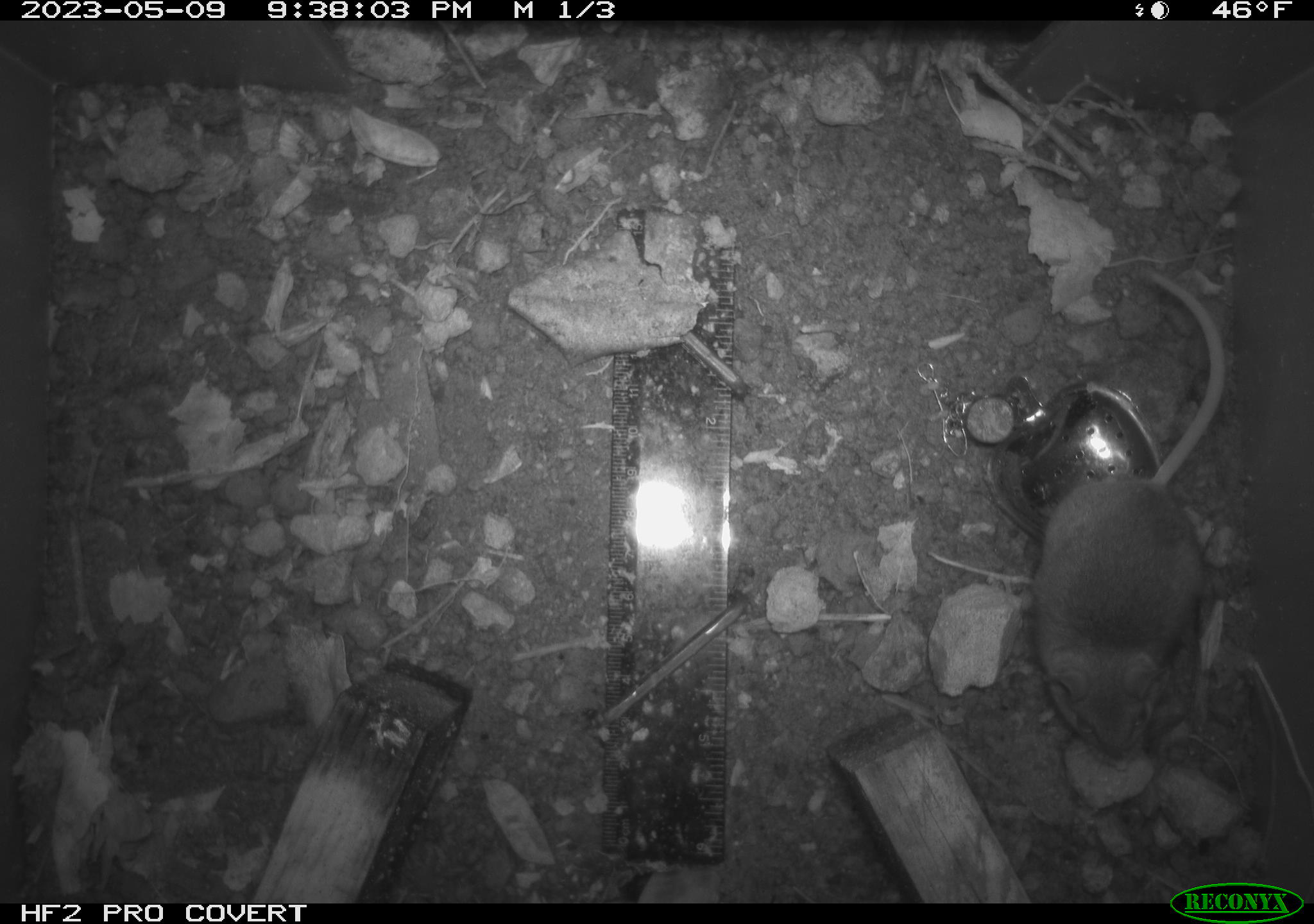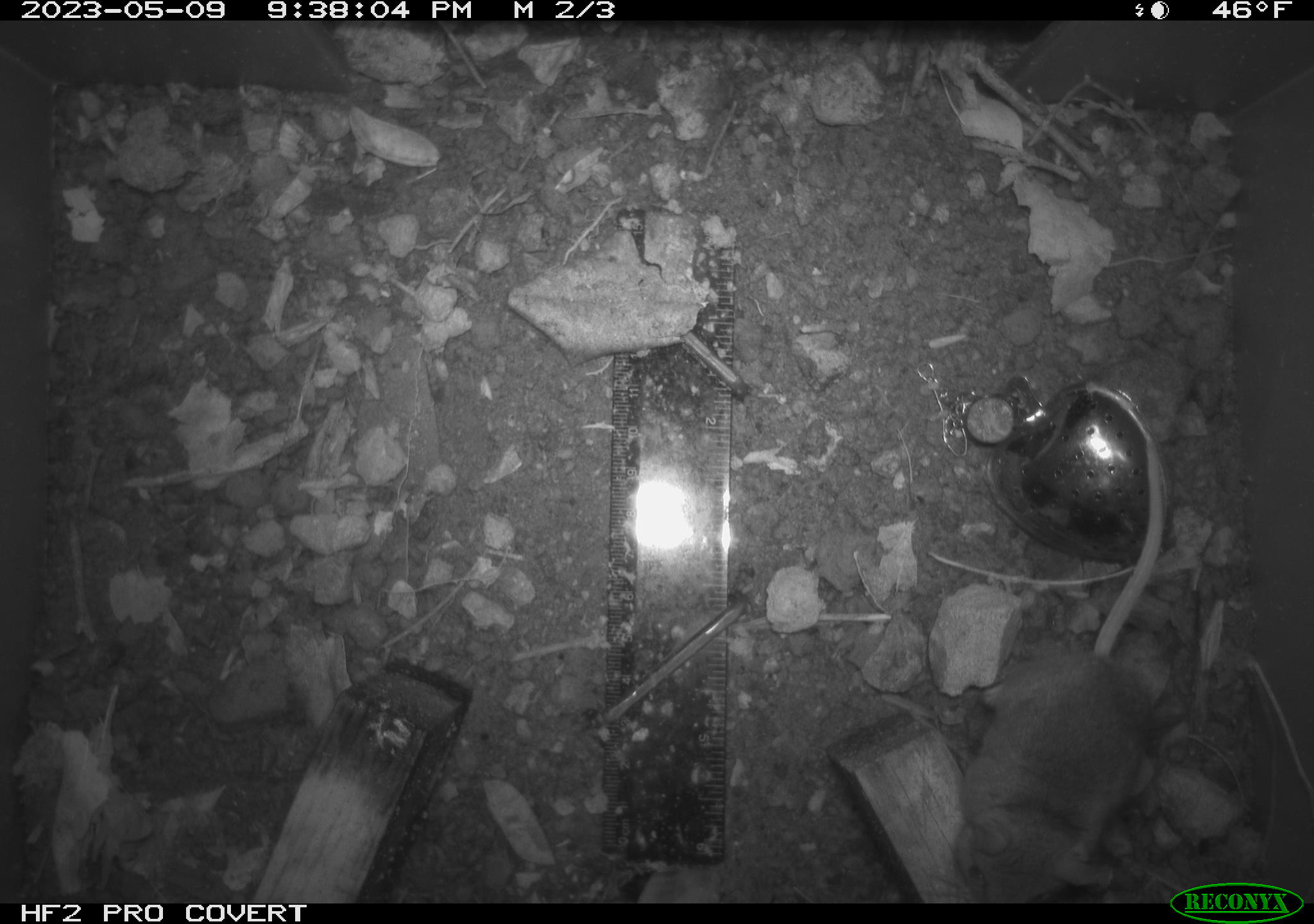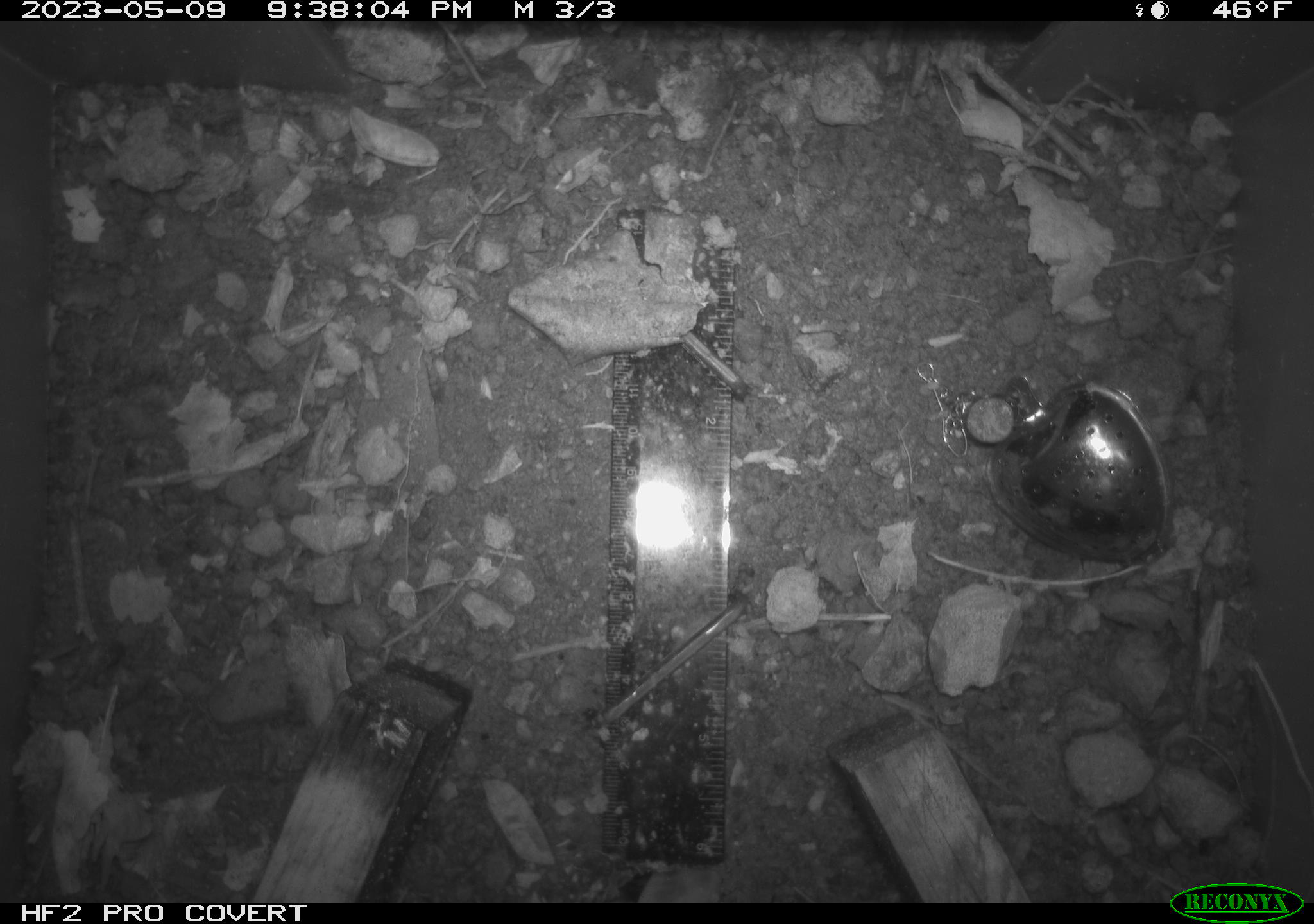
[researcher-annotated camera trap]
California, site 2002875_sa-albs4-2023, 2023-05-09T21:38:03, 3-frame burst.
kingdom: Animalia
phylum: Chordata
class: Mammalia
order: Rodentia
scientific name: Rodentia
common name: mouse species